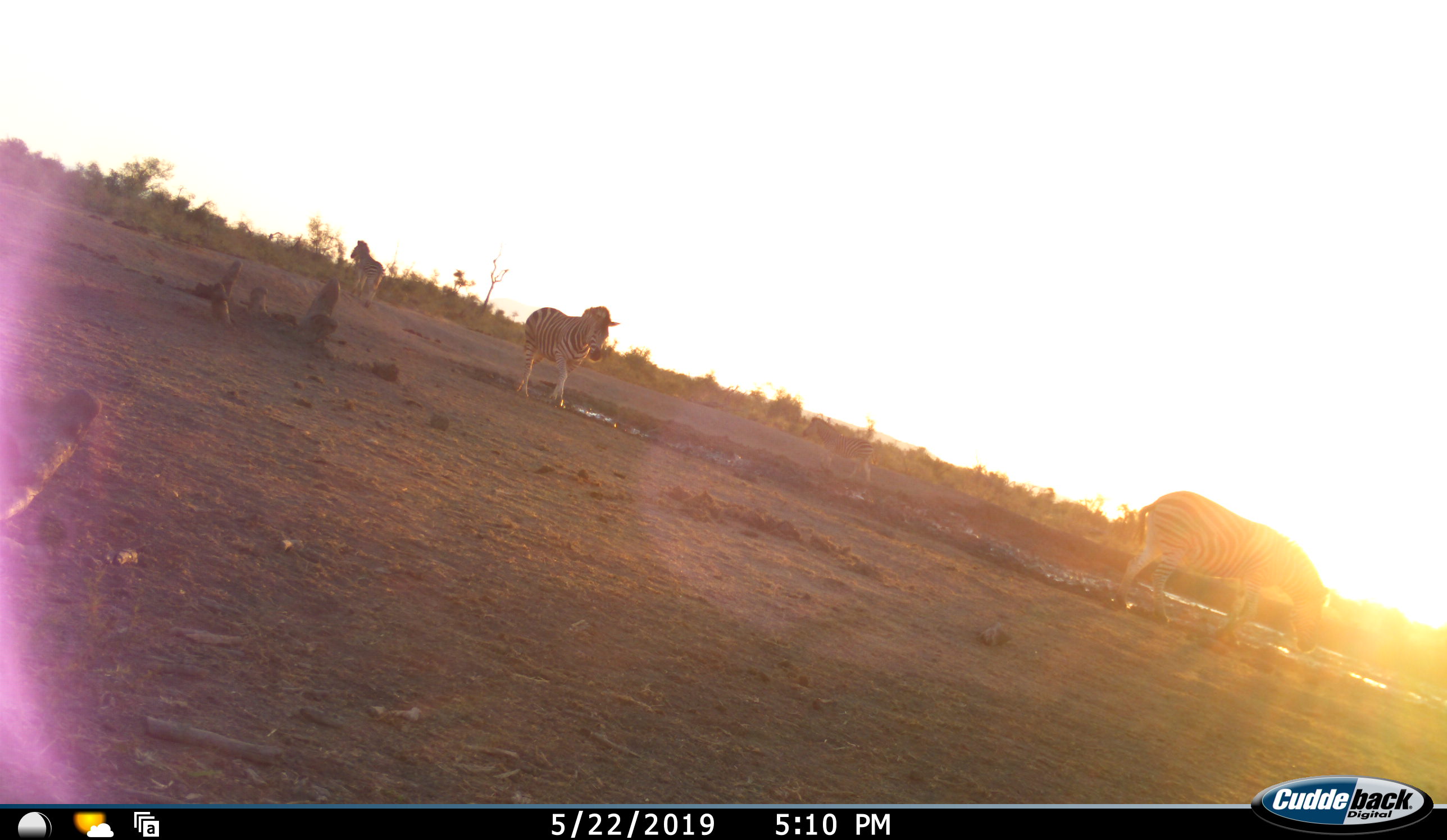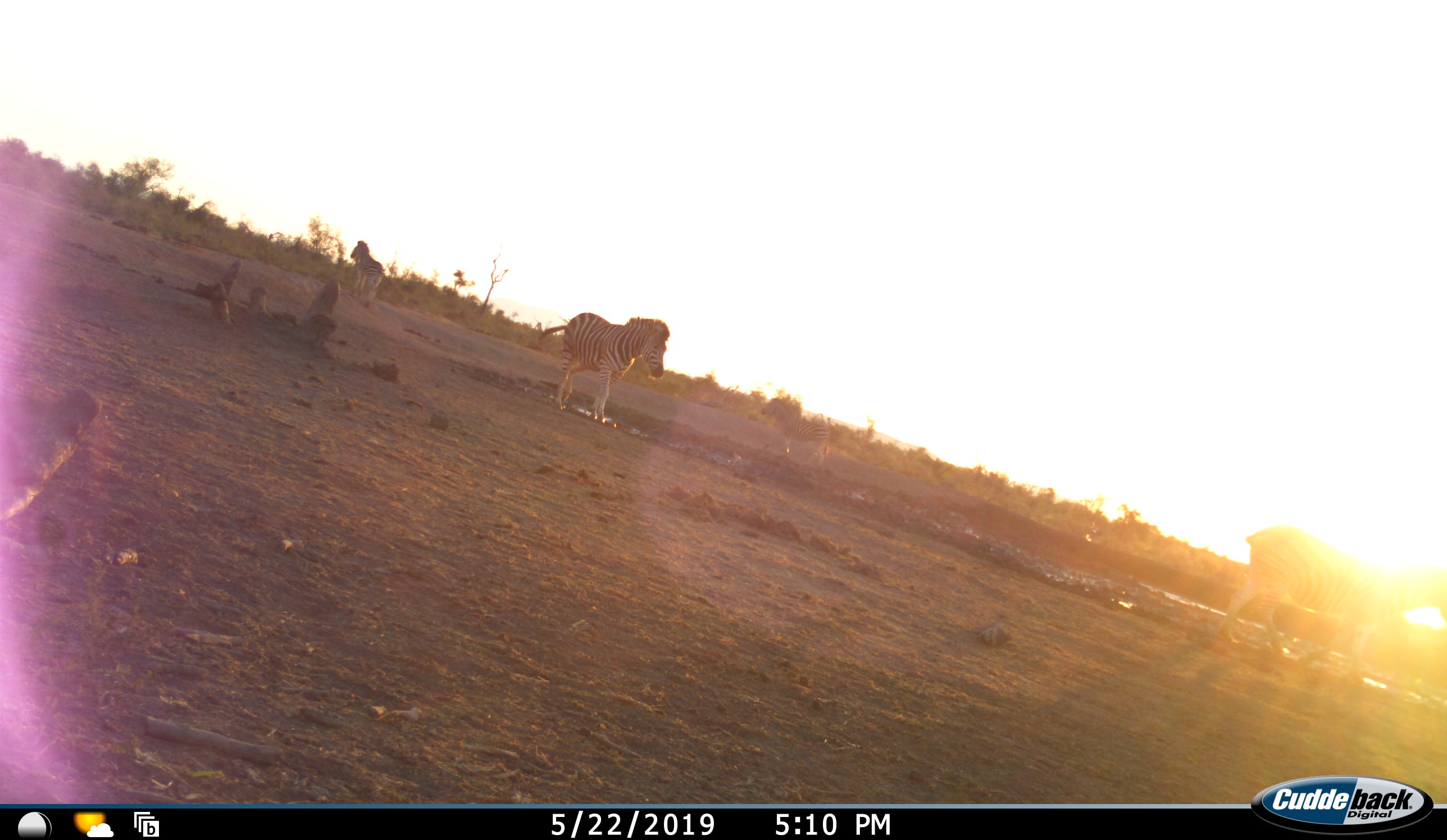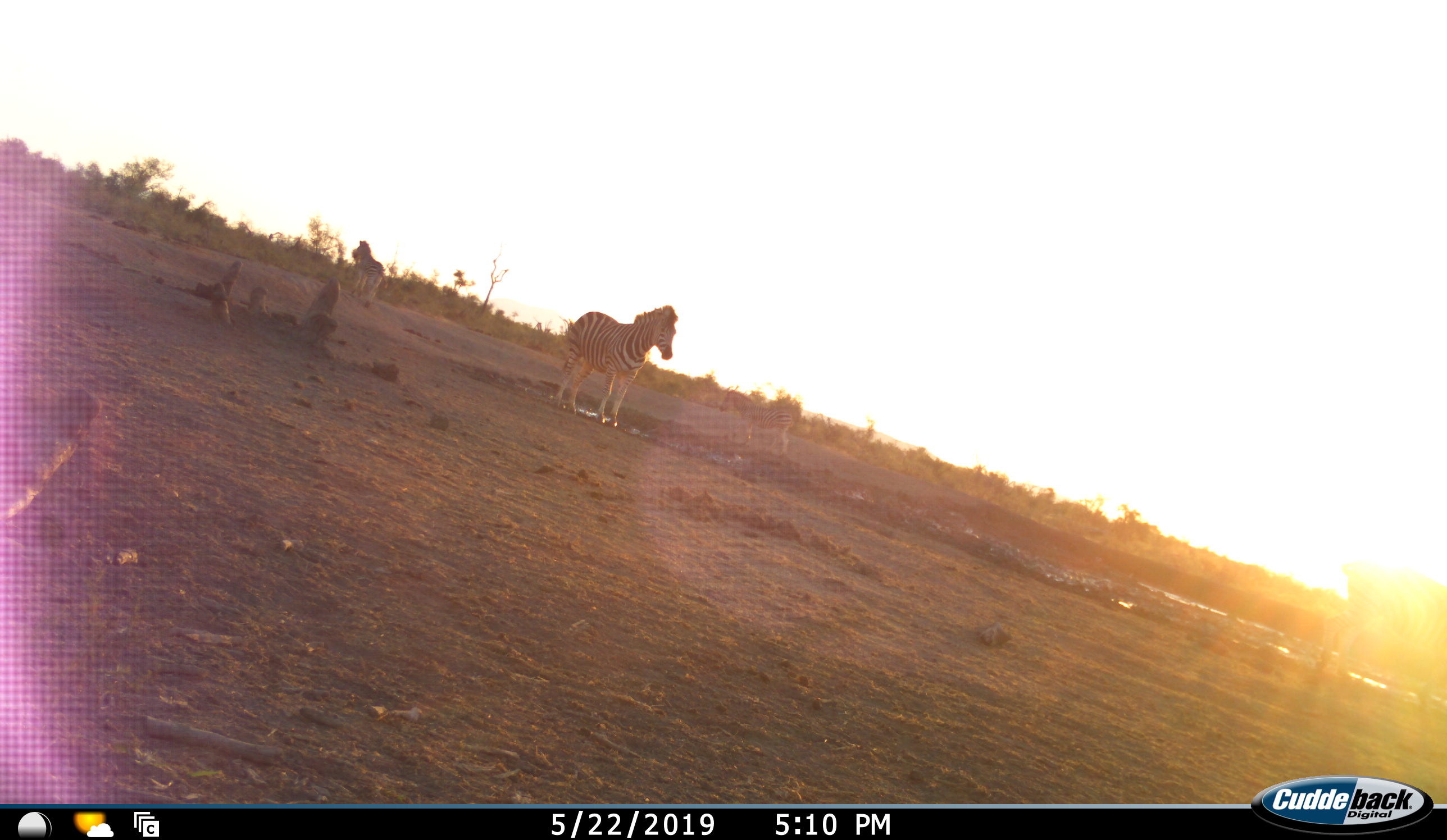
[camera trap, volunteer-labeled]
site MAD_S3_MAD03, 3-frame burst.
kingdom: Animalia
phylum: Chordata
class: Mammalia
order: Perissodactyla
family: Equidae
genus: Equus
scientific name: Equus quagga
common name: plains zebra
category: zebraplains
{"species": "zebraplains (plains zebra) (Equus quagga)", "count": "4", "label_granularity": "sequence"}